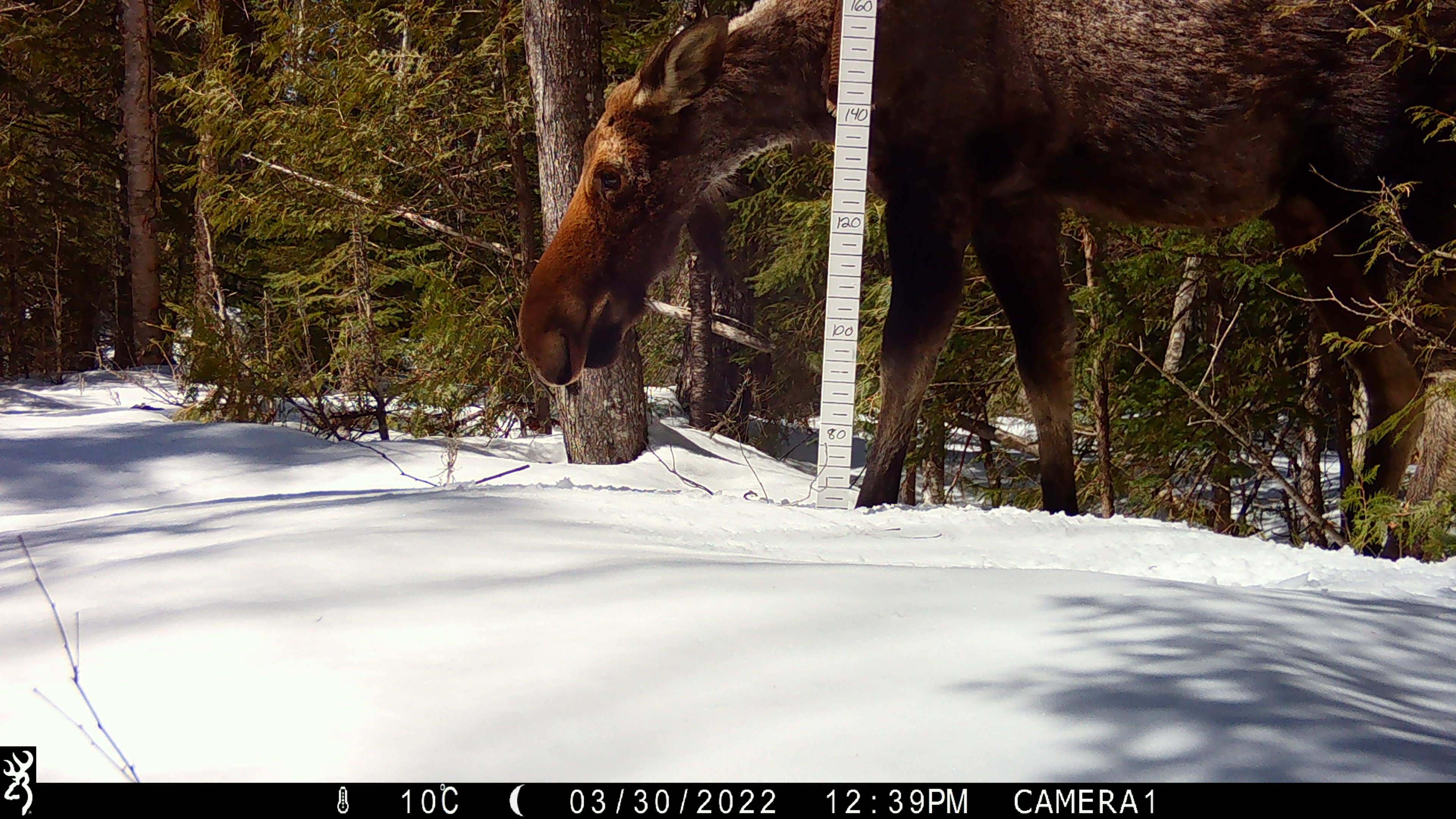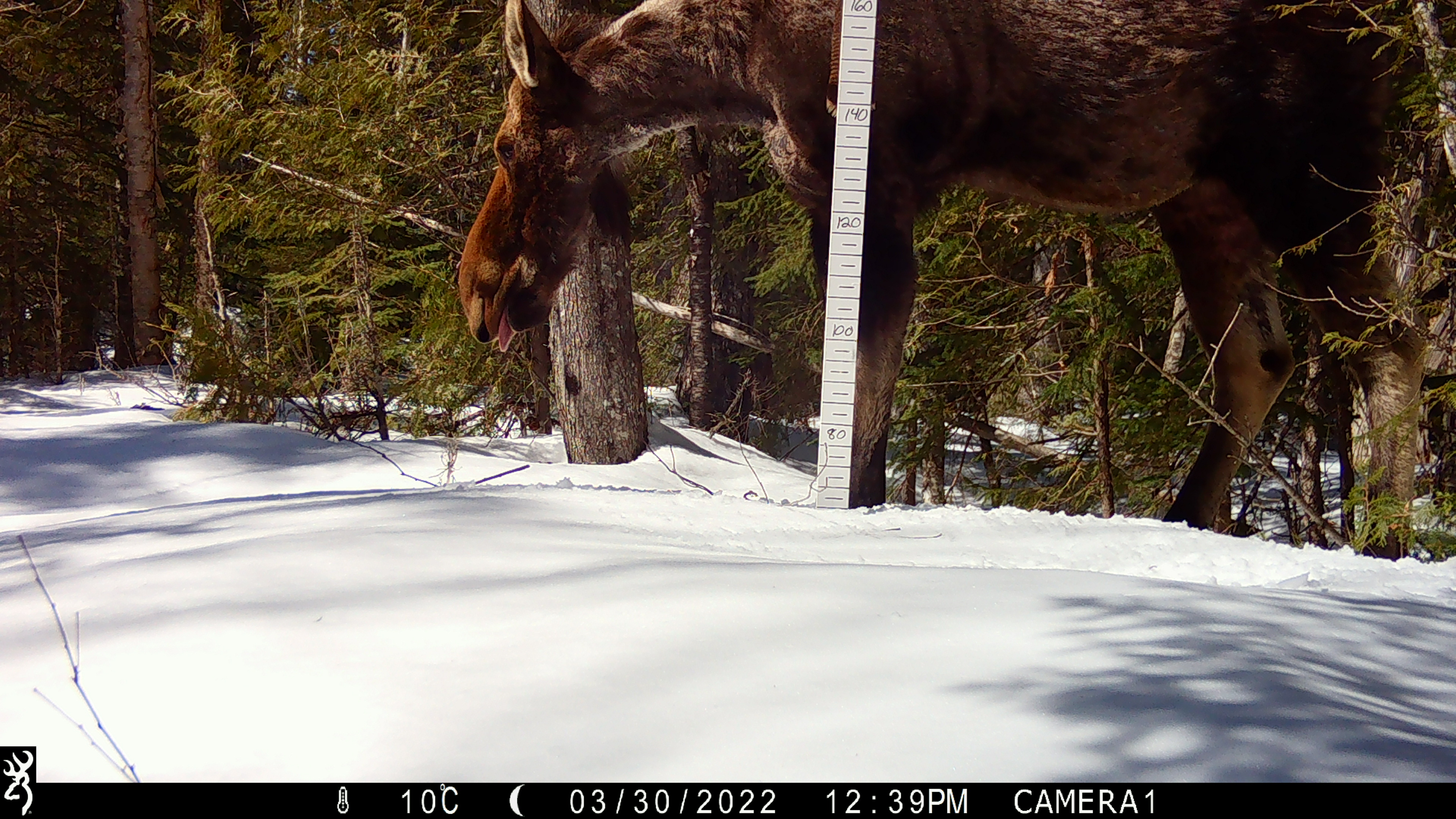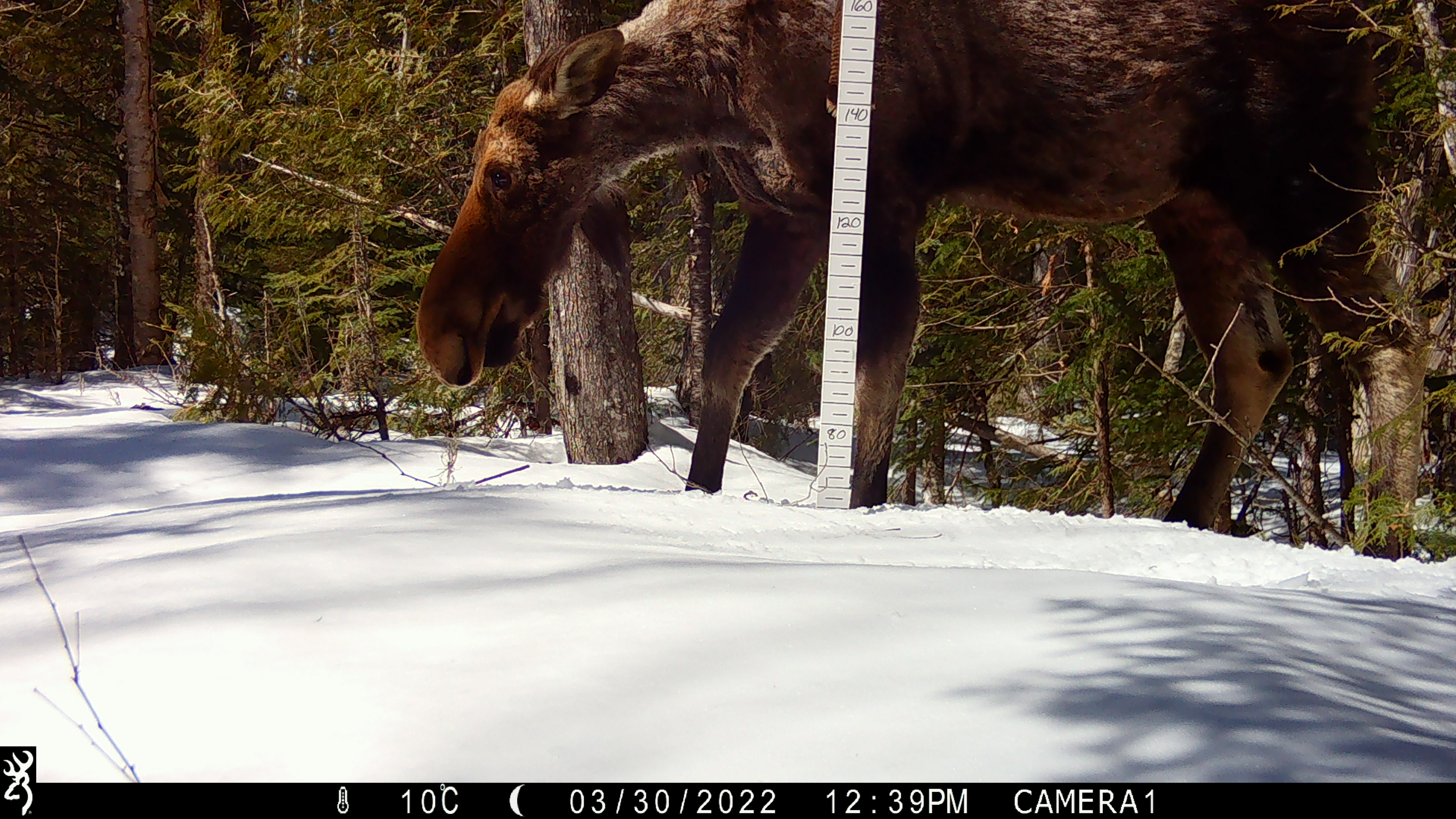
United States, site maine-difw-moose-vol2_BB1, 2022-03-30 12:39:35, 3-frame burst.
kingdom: Animalia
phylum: Chordata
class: Mammalia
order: Artiodactyla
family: Cervidae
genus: Alces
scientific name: Alces alces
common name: moose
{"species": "moose (Alces alces)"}